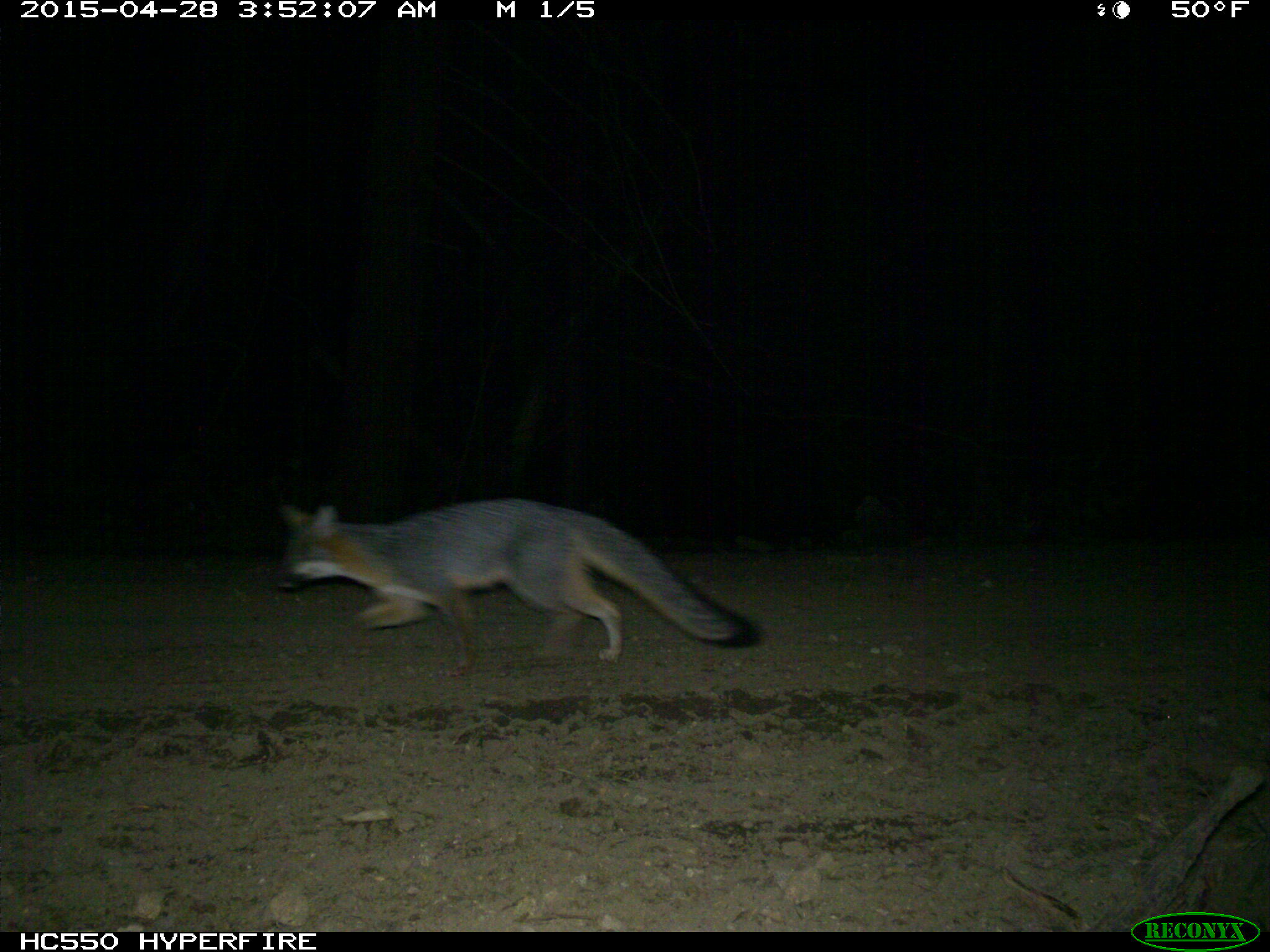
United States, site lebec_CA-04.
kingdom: Animalia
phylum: Chordata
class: Mammalia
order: Carnivora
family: Canidae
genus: Urocyon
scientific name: Urocyon cinereoargenteus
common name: gray fox